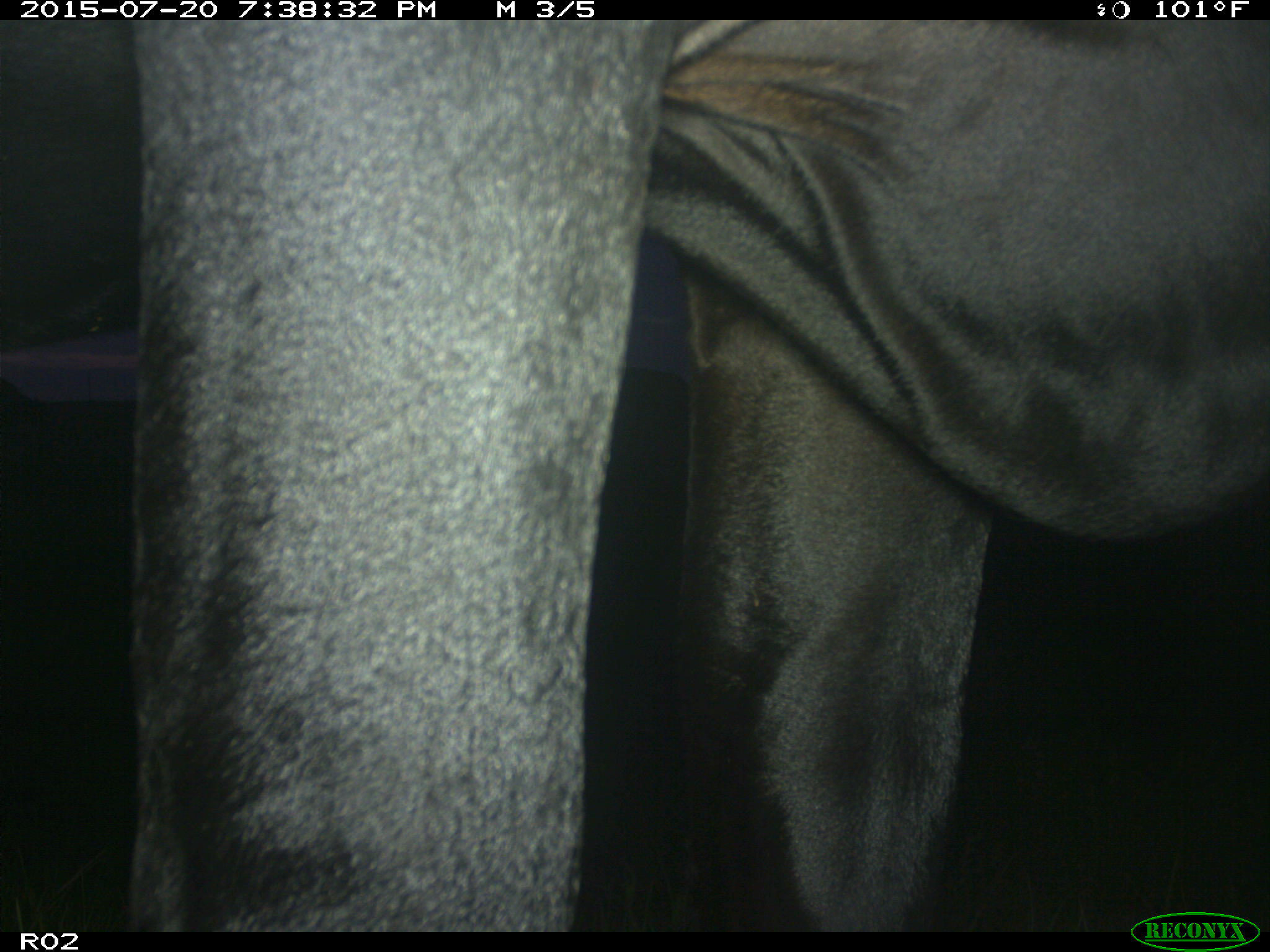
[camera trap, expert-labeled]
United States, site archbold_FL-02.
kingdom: Animalia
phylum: Chordata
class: Mammalia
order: Artiodactyla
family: Bovidae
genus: Bos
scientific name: Bos taurus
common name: domestic cow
Bos taurus (domestic cow).